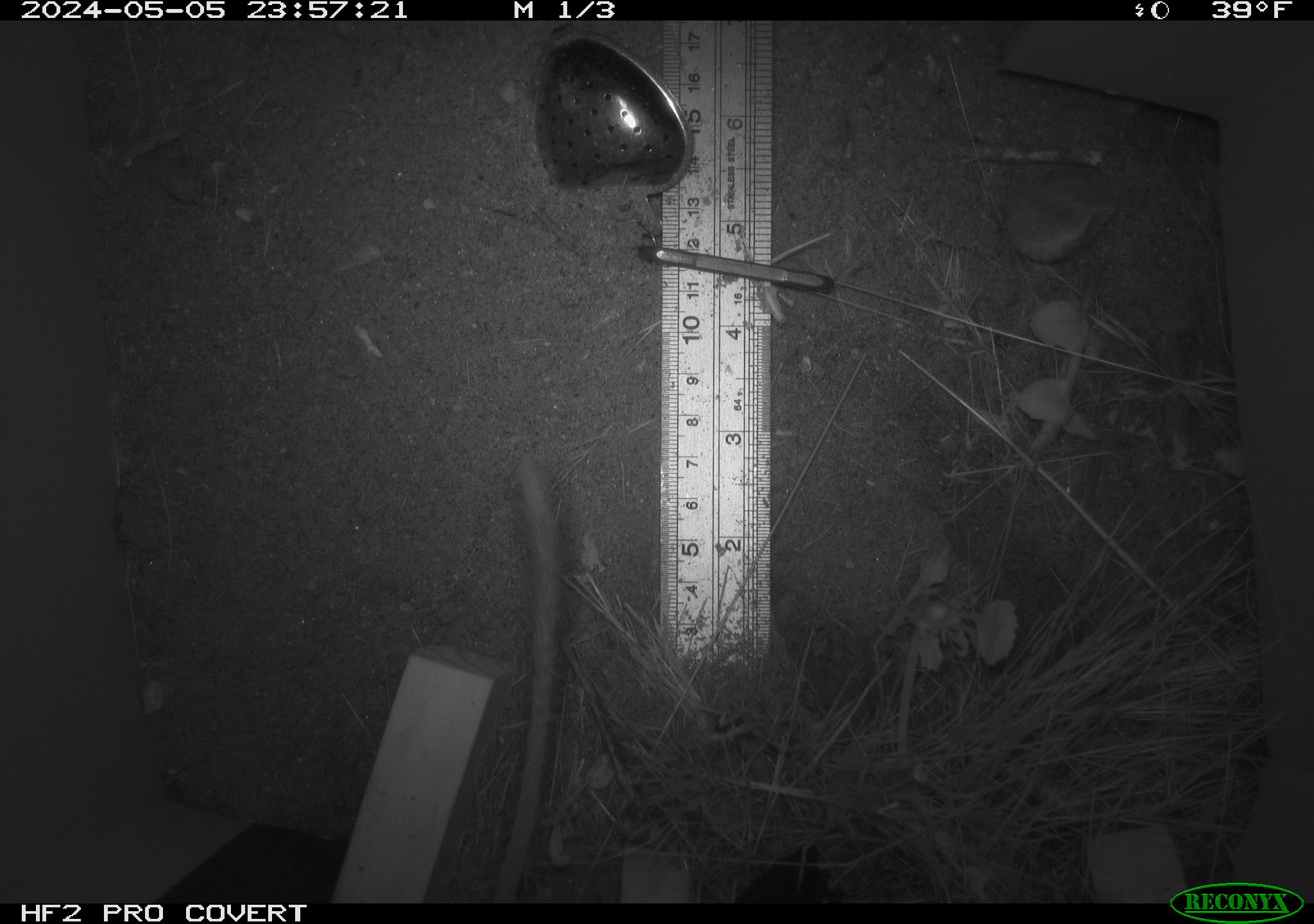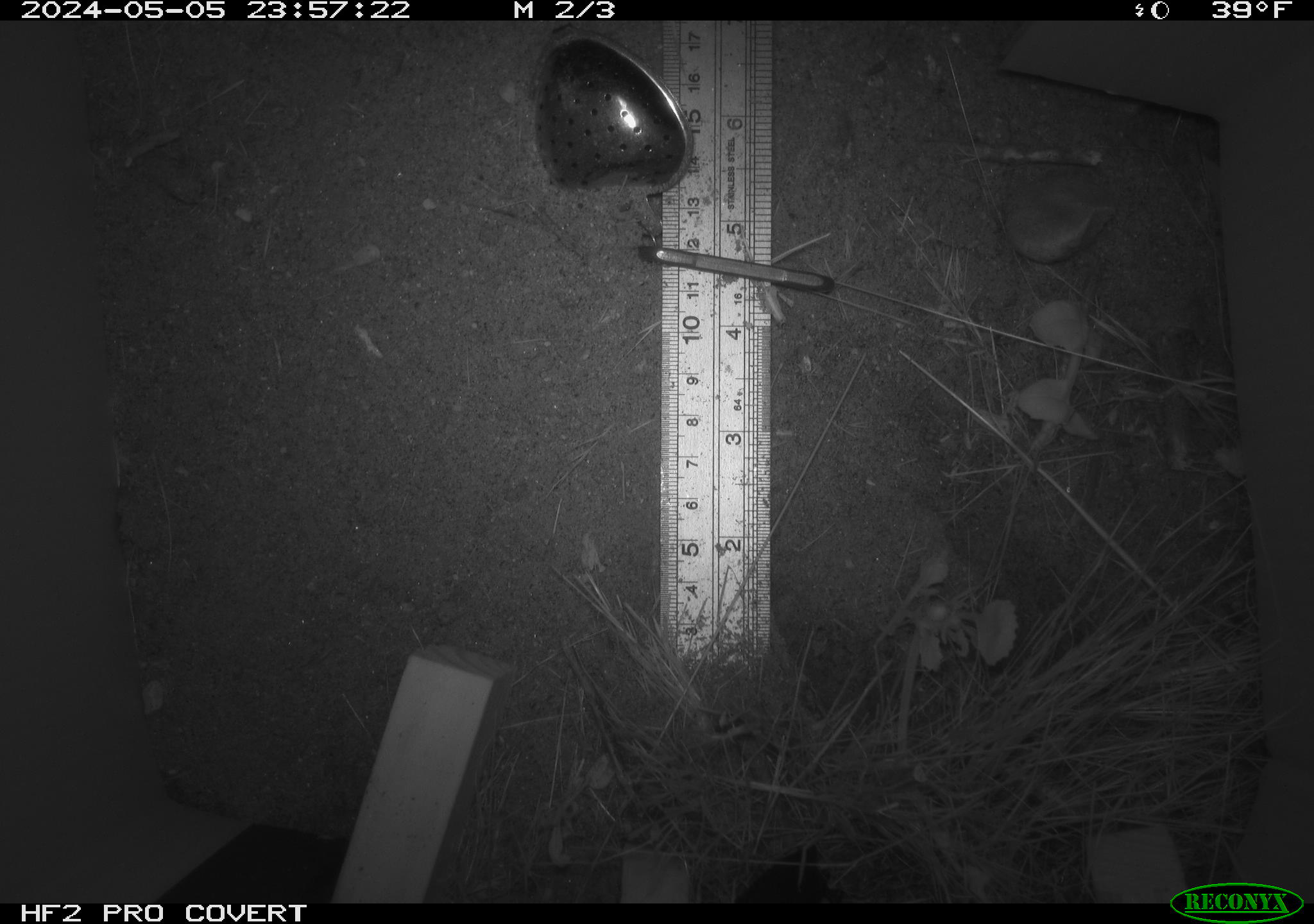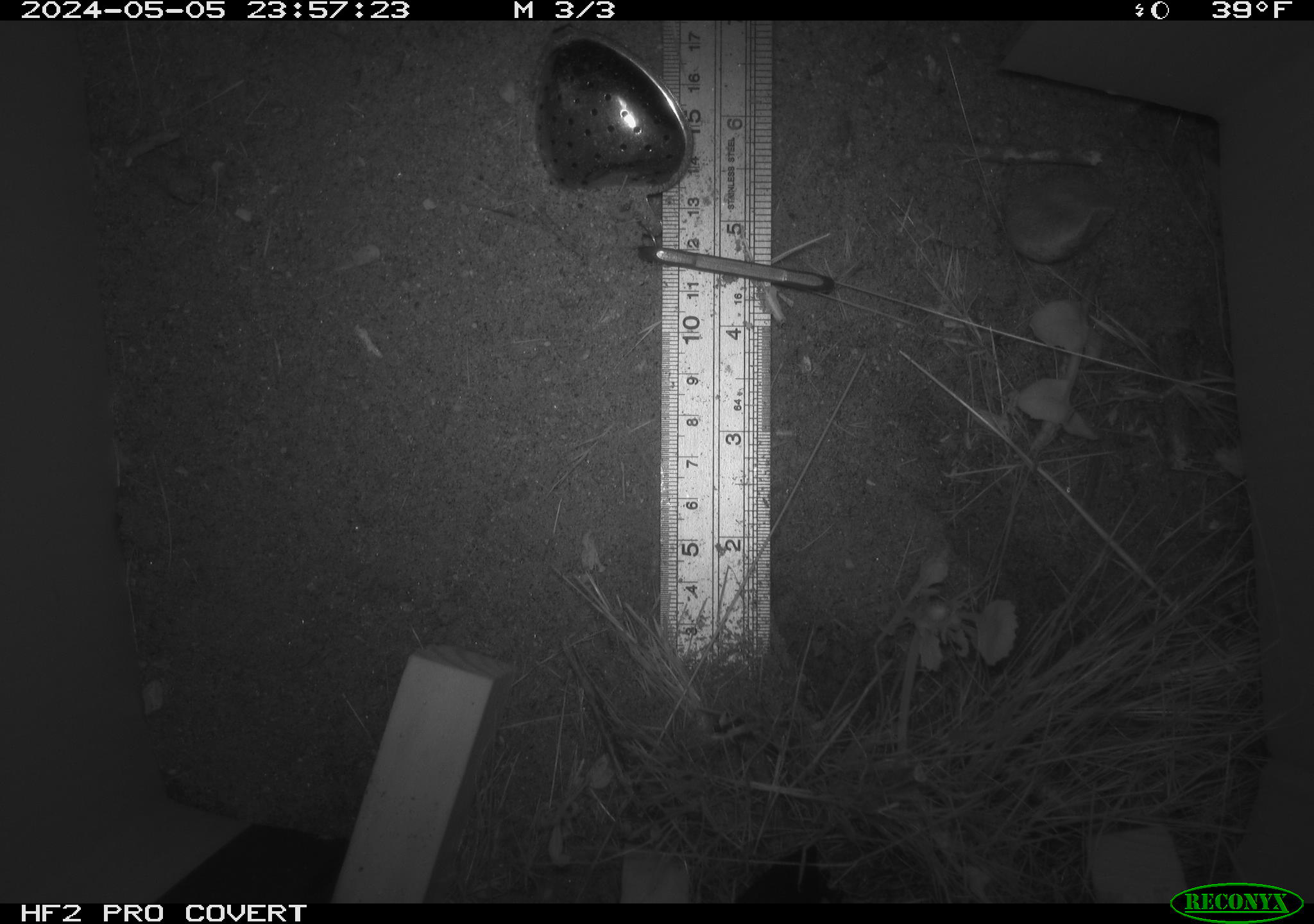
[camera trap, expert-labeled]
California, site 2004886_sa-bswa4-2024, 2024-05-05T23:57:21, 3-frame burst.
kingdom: Animalia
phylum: Chordata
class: Mammalia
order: Rodentia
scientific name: Rodentia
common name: rodent